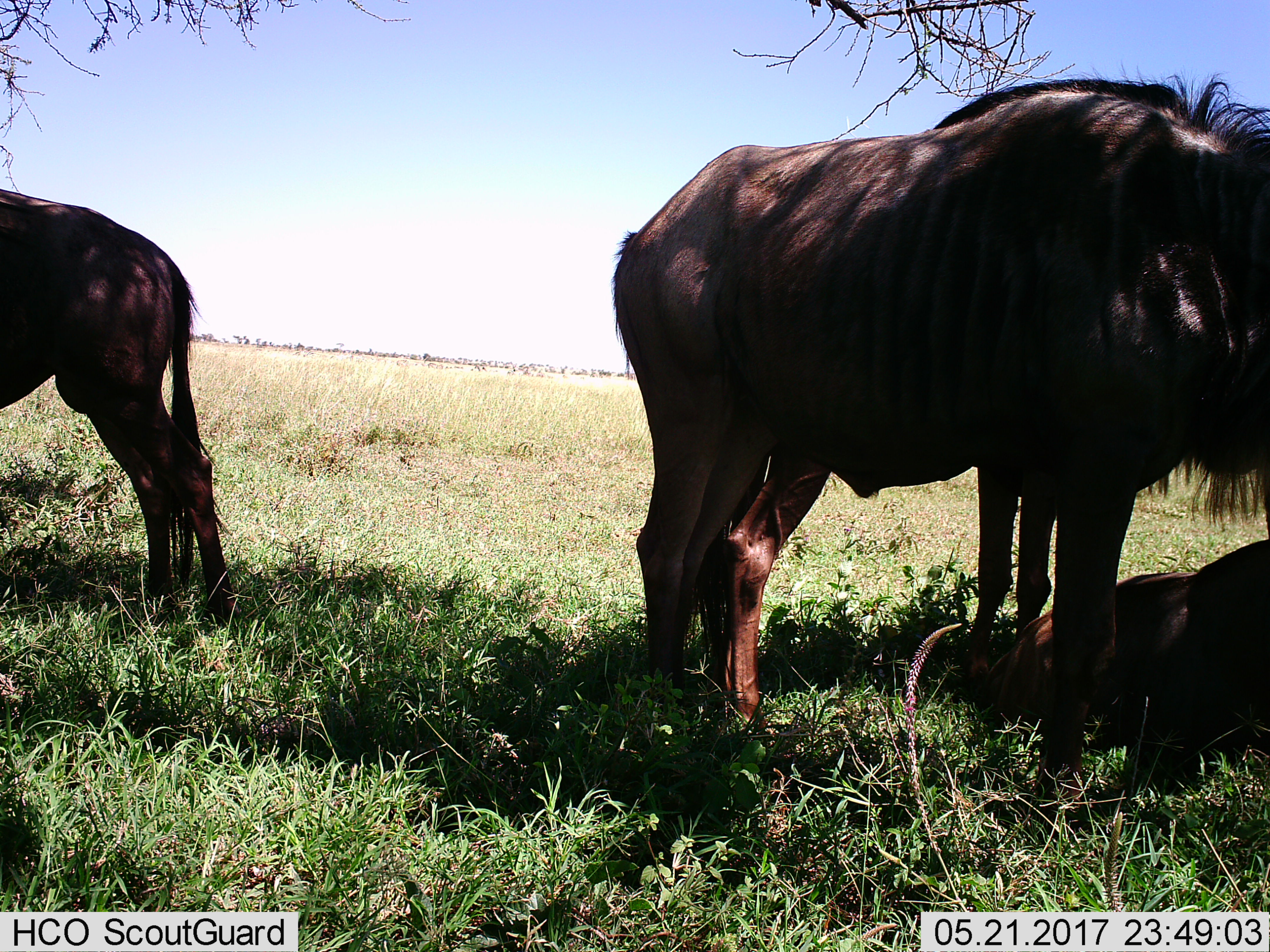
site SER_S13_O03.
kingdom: Animalia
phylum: Chordata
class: Mammalia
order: Artiodactyla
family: Bovidae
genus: Connochaetes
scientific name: Connochaetes taurinus taurinus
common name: blue wildebeest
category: wildebeestblue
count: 3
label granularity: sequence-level